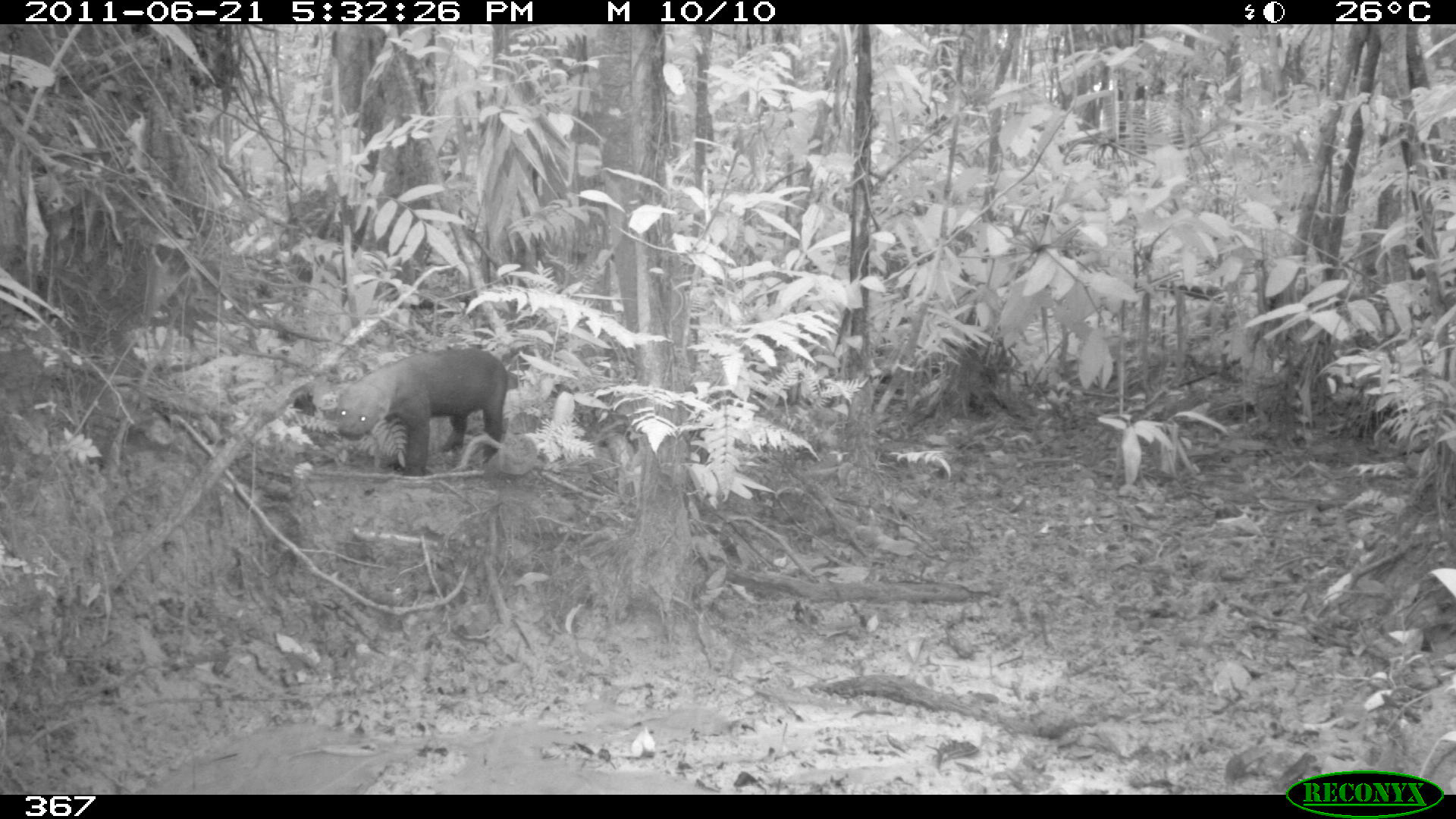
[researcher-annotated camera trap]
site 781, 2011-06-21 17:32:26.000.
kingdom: Animalia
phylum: Chordata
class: Mammalia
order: Carnivora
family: Mustelidae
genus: Eira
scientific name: Eira barbara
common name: tayra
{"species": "Eira barbara (tayra)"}